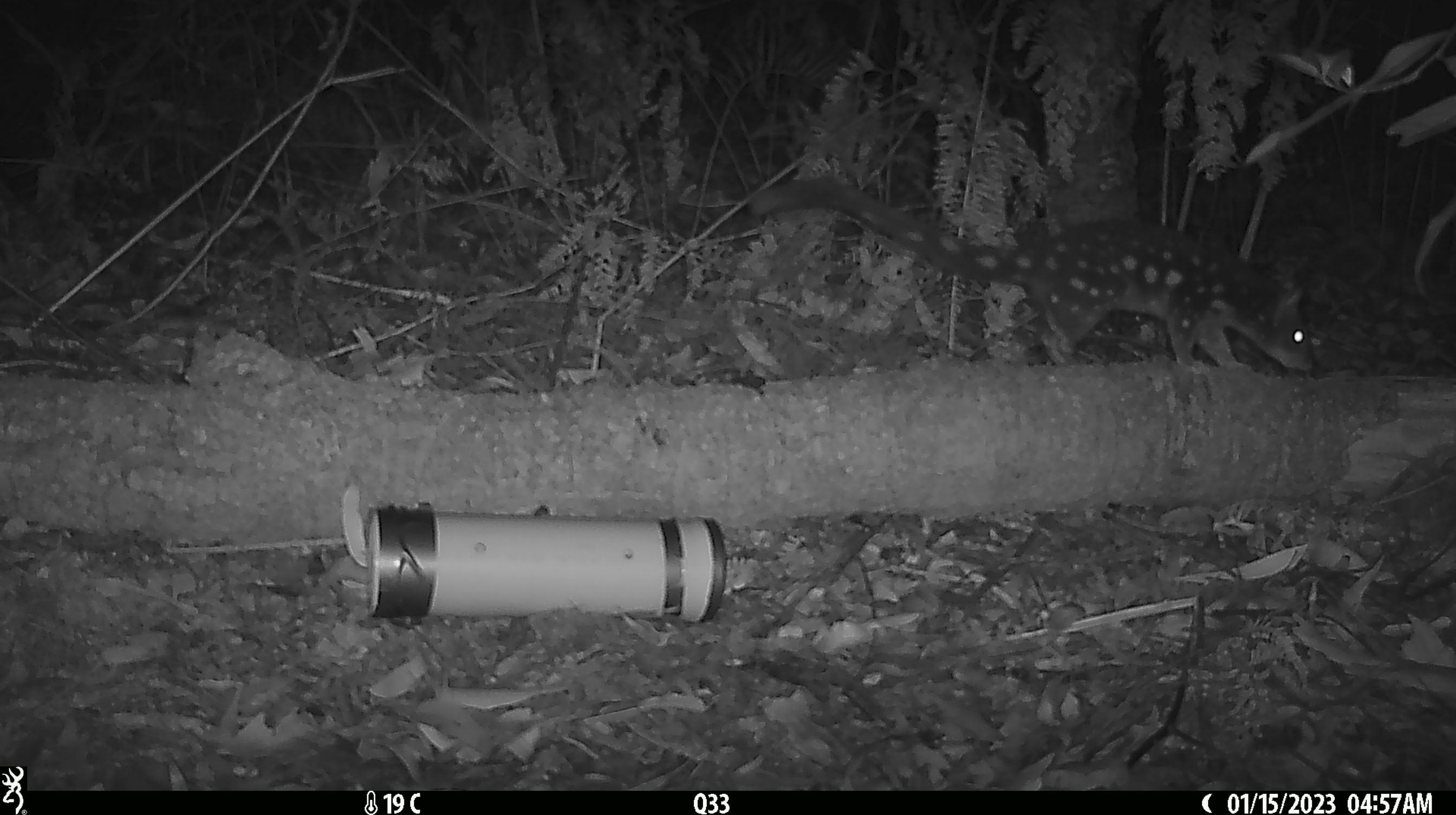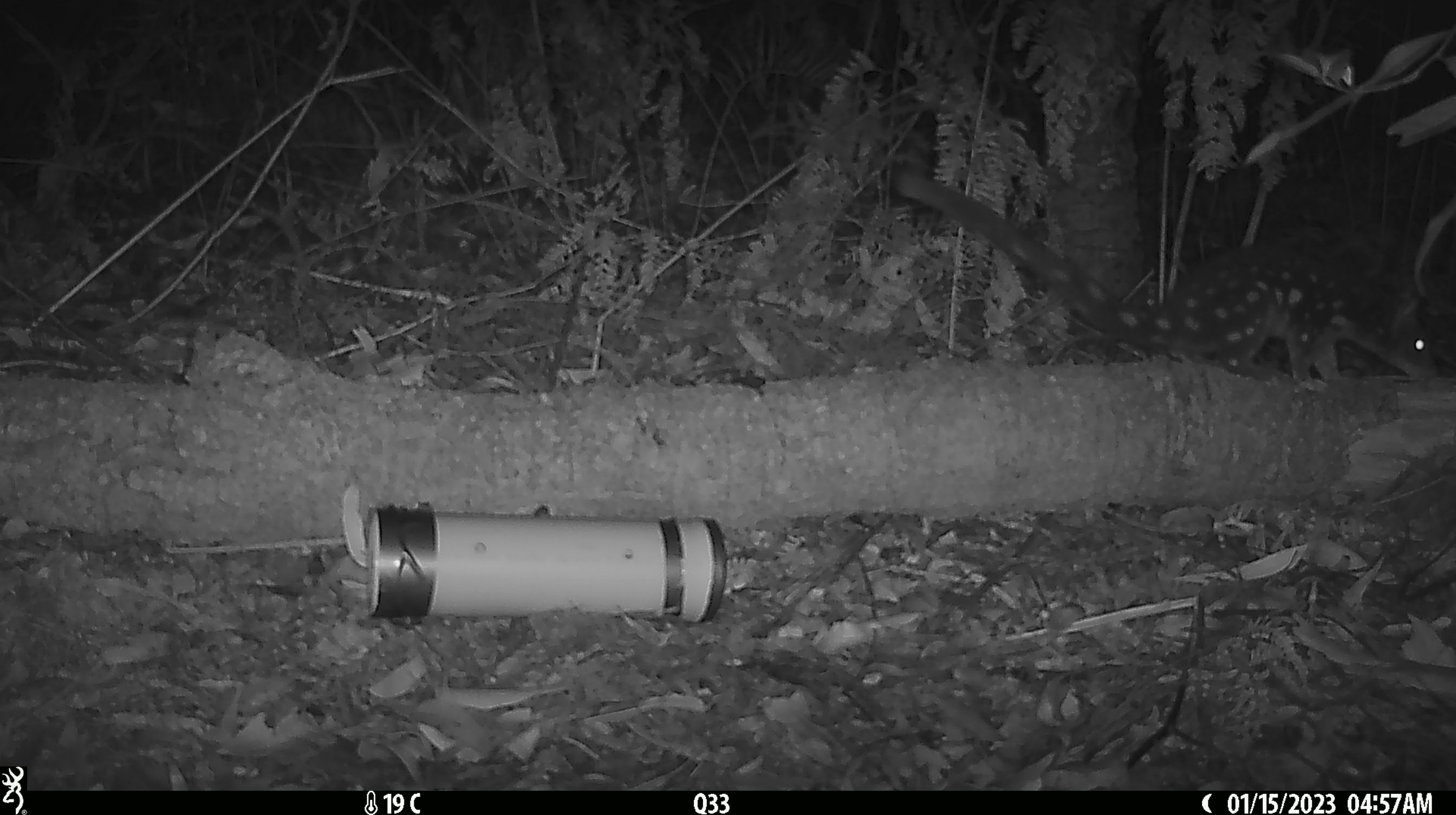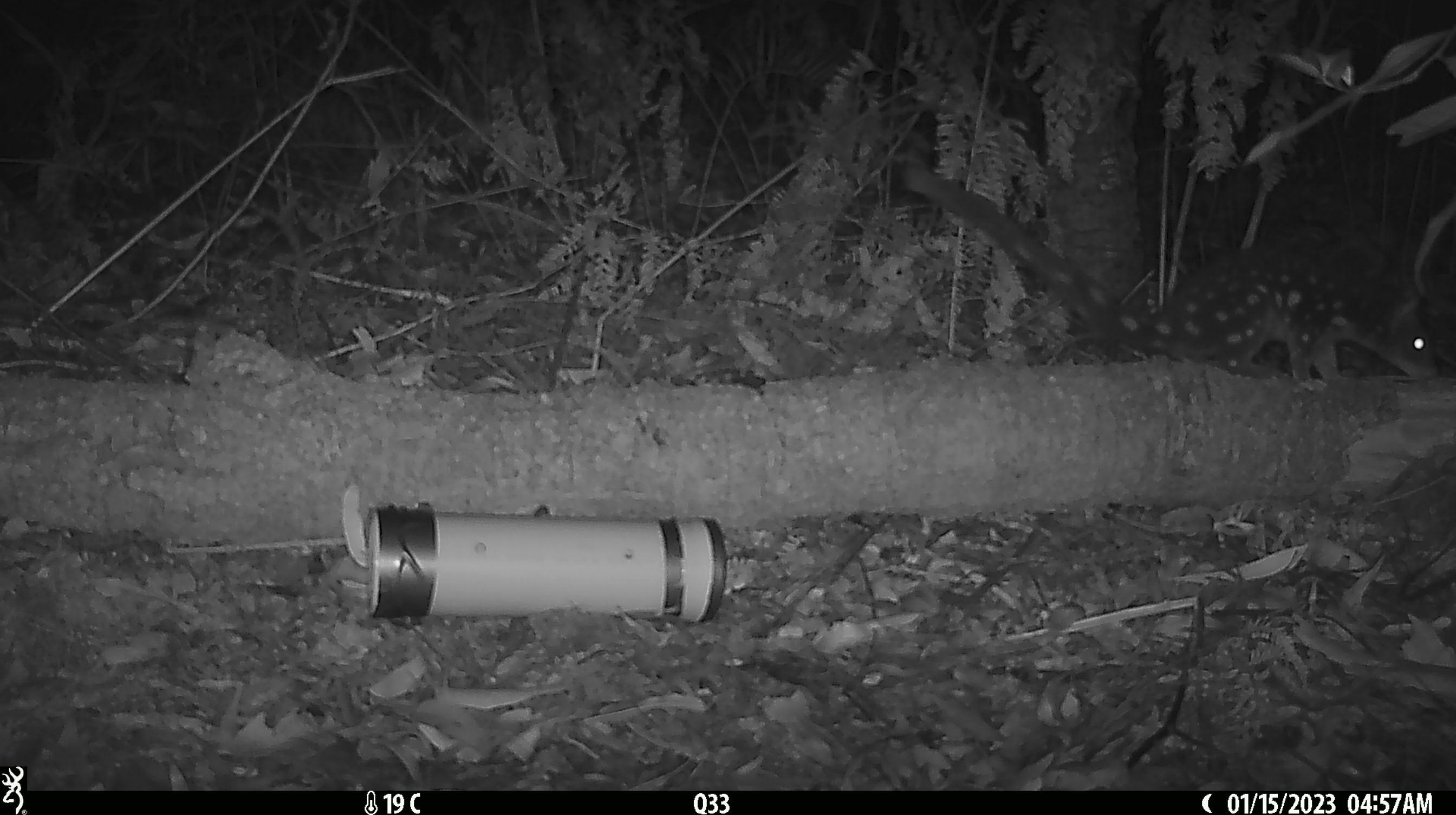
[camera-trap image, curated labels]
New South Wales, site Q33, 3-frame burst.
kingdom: Animalia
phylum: Chordata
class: Mammalia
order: Dasyuromorphia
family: Dasyuridae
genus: Dasyurus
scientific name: Dasyurus maculatus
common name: spotted-tailed quoll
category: quoll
Quoll (spotted-tailed quoll) (Dasyurus maculatus).